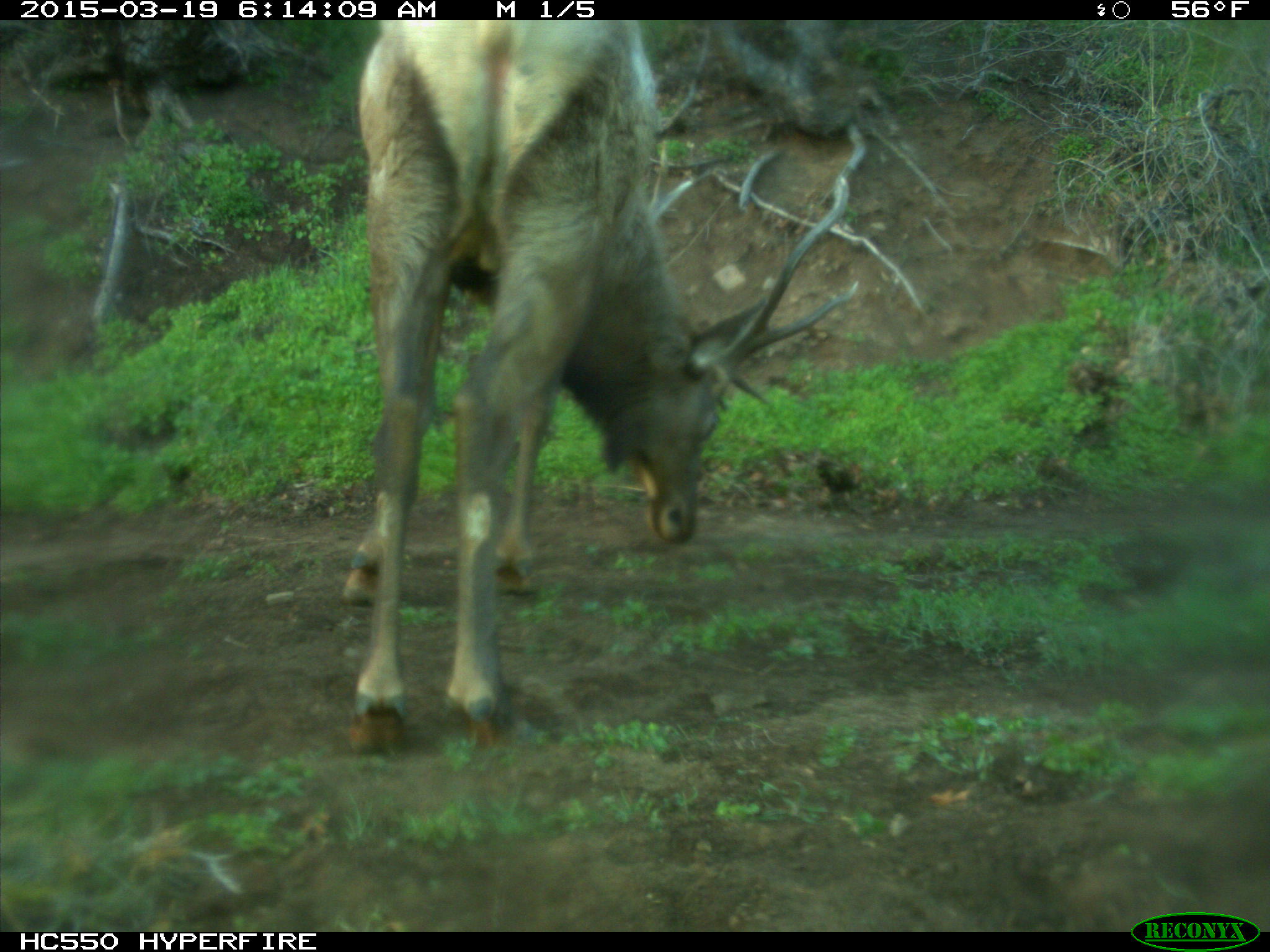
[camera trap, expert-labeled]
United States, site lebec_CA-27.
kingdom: Animalia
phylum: Chordata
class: Mammalia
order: Artiodactyla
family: Cervidae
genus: Cervus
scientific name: Cervus canadensis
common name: elk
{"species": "Cervus canadensis (elk)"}